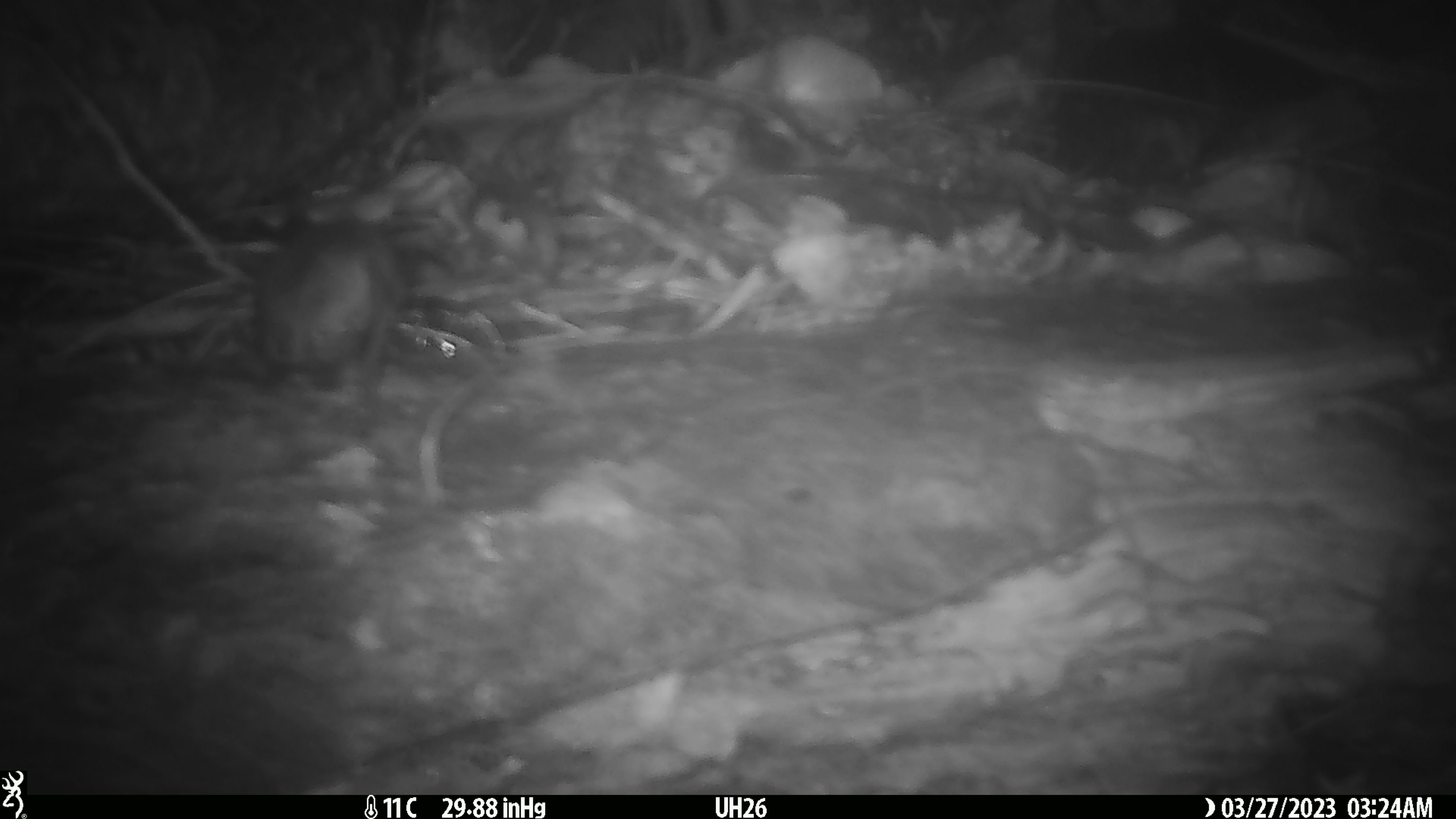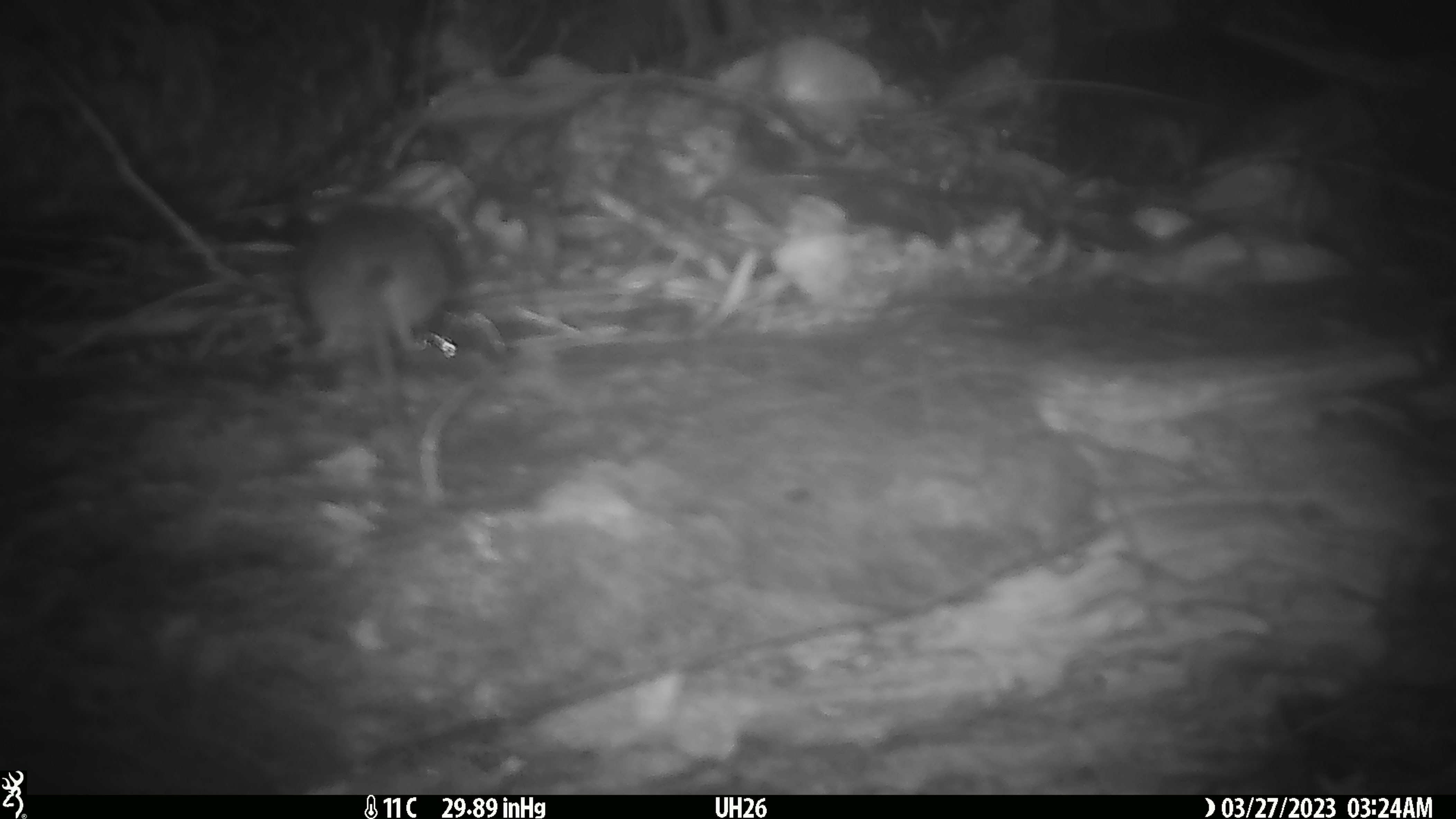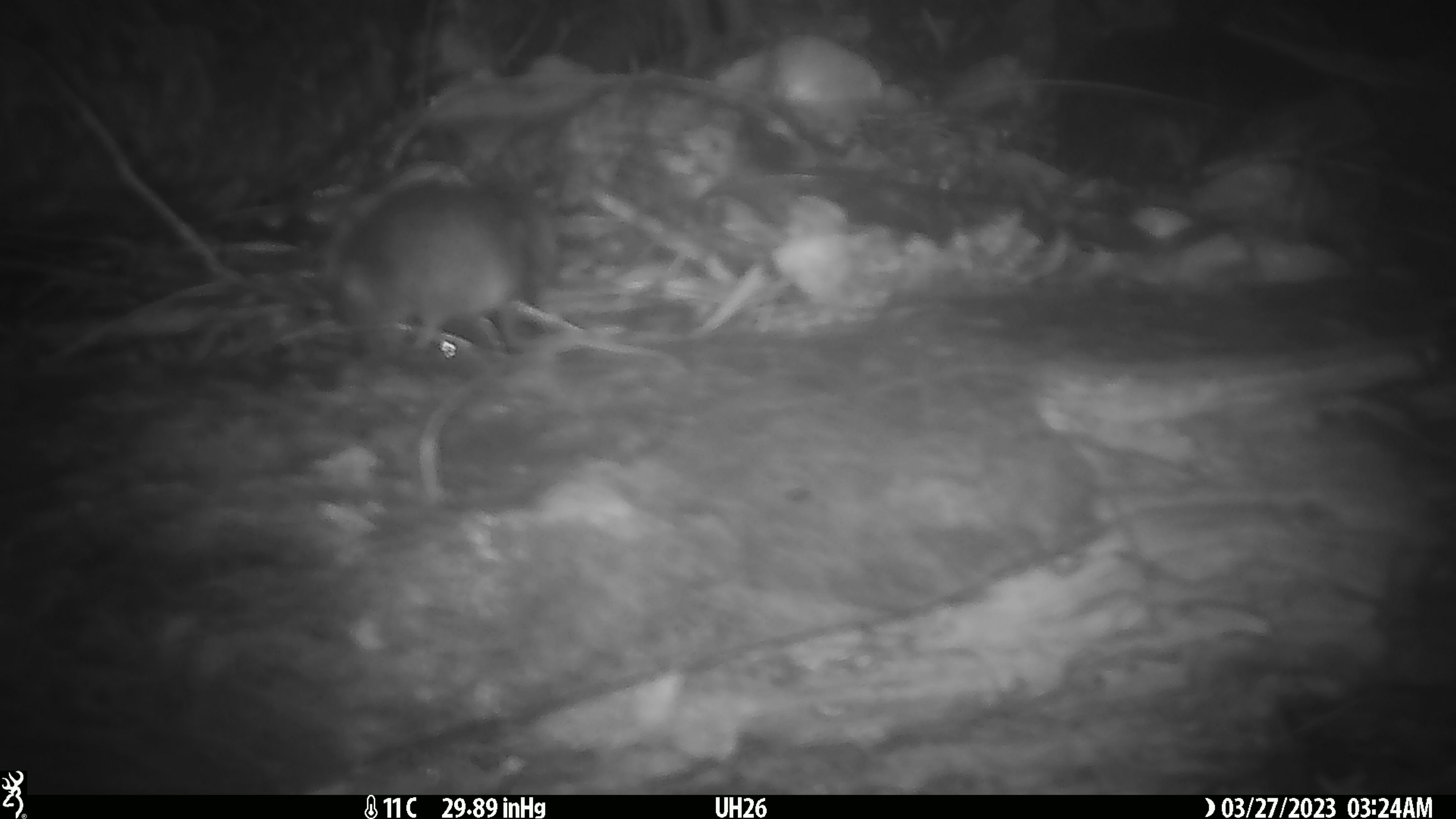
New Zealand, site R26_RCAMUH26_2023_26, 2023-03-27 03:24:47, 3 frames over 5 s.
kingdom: Animalia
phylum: Chordata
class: Mammalia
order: Rodentia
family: Muridae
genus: Mus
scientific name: Mus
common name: mouse